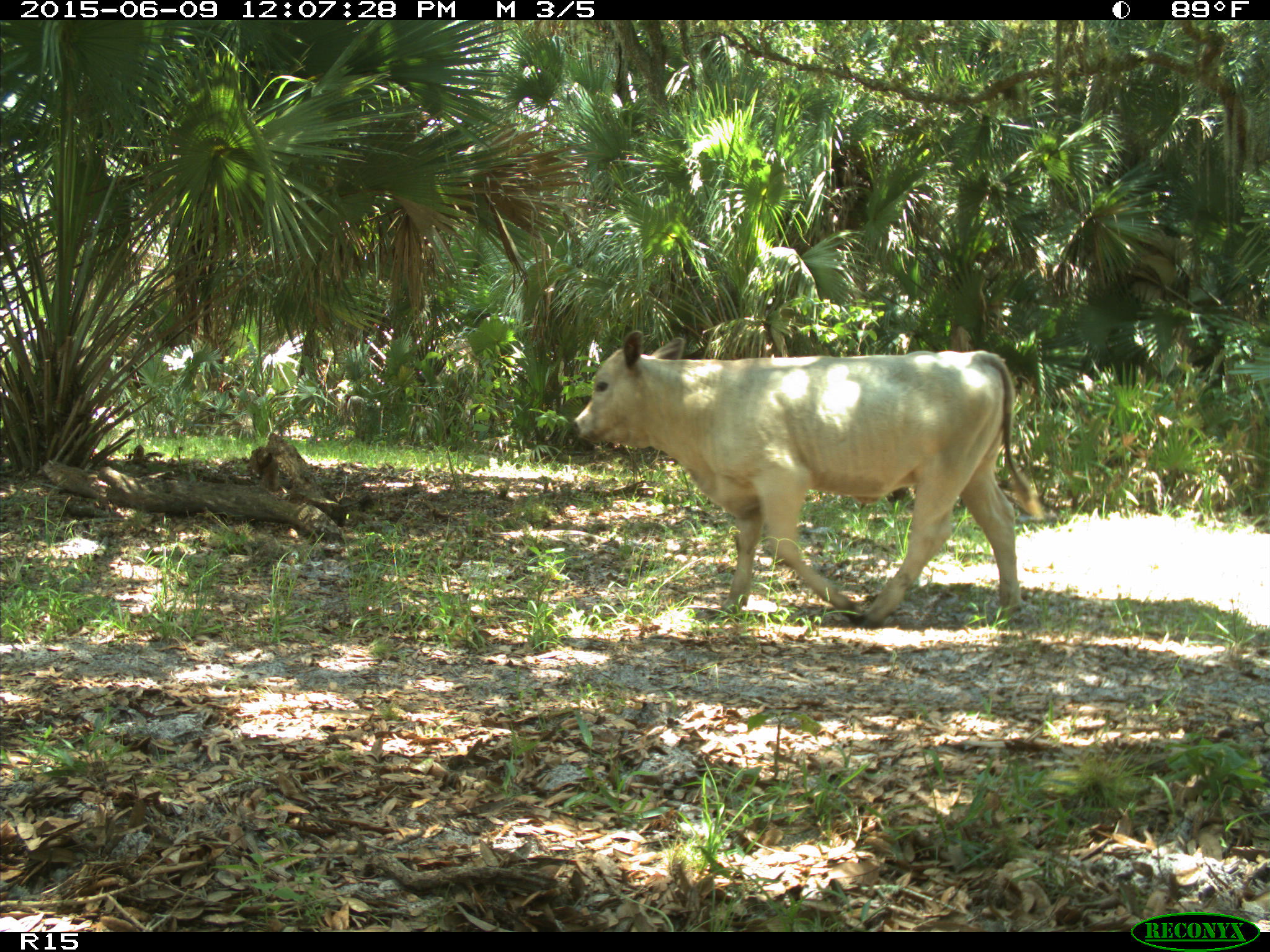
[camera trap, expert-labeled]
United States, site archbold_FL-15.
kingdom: Animalia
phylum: Chordata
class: Mammalia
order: Artiodactyla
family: Bovidae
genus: Bos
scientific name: Bos taurus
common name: domestic cow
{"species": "Bos taurus (domestic cow)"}